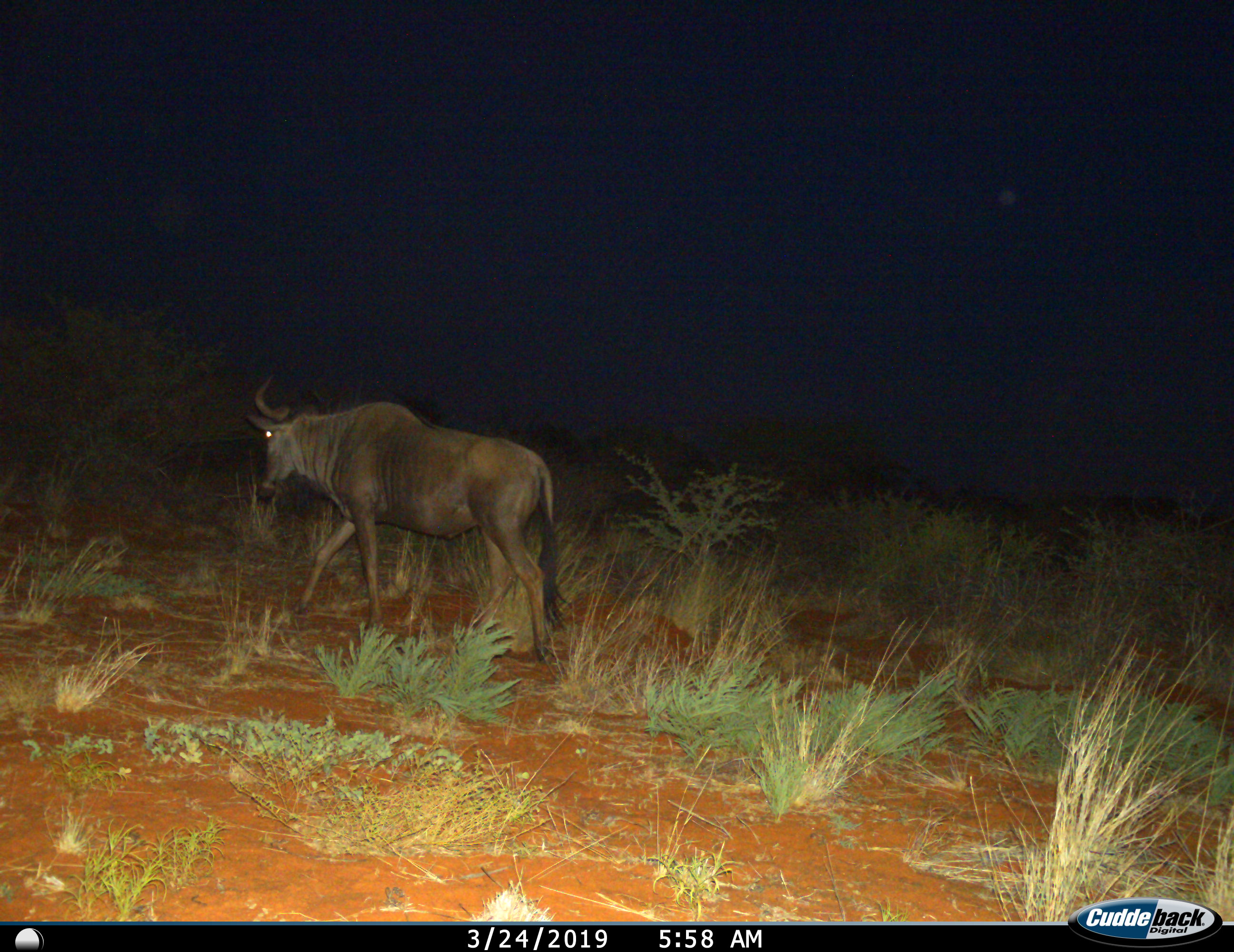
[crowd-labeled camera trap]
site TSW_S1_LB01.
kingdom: Animalia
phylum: Chordata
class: Mammalia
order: Artiodactyla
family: Bovidae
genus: Connochaetes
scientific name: Connochaetes taurinus taurinus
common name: blue wildebeest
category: wildebeestblue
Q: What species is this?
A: Wildebeestblue (blue wildebeest) (Connochaetes taurinus taurinus).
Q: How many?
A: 1.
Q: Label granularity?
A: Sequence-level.